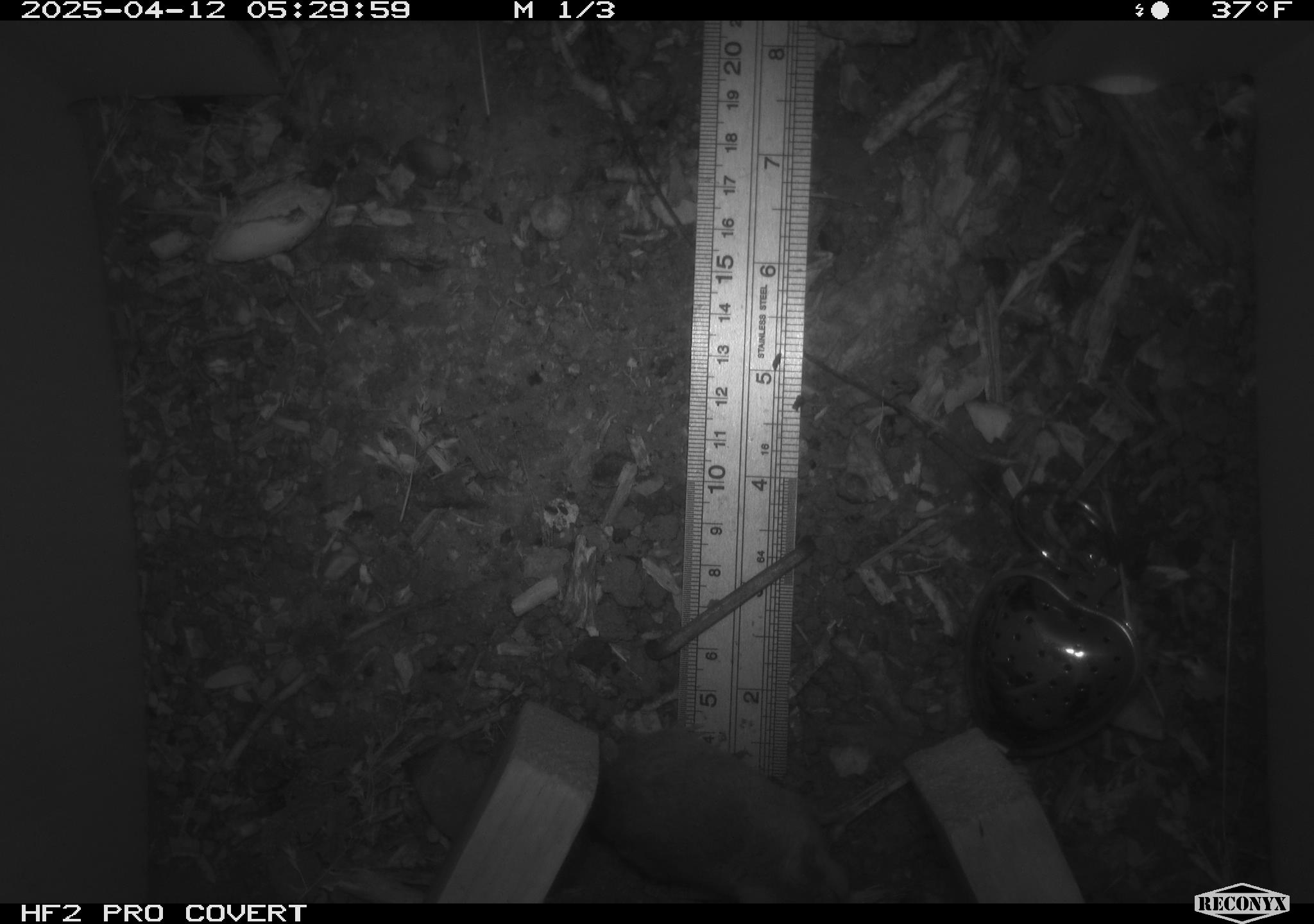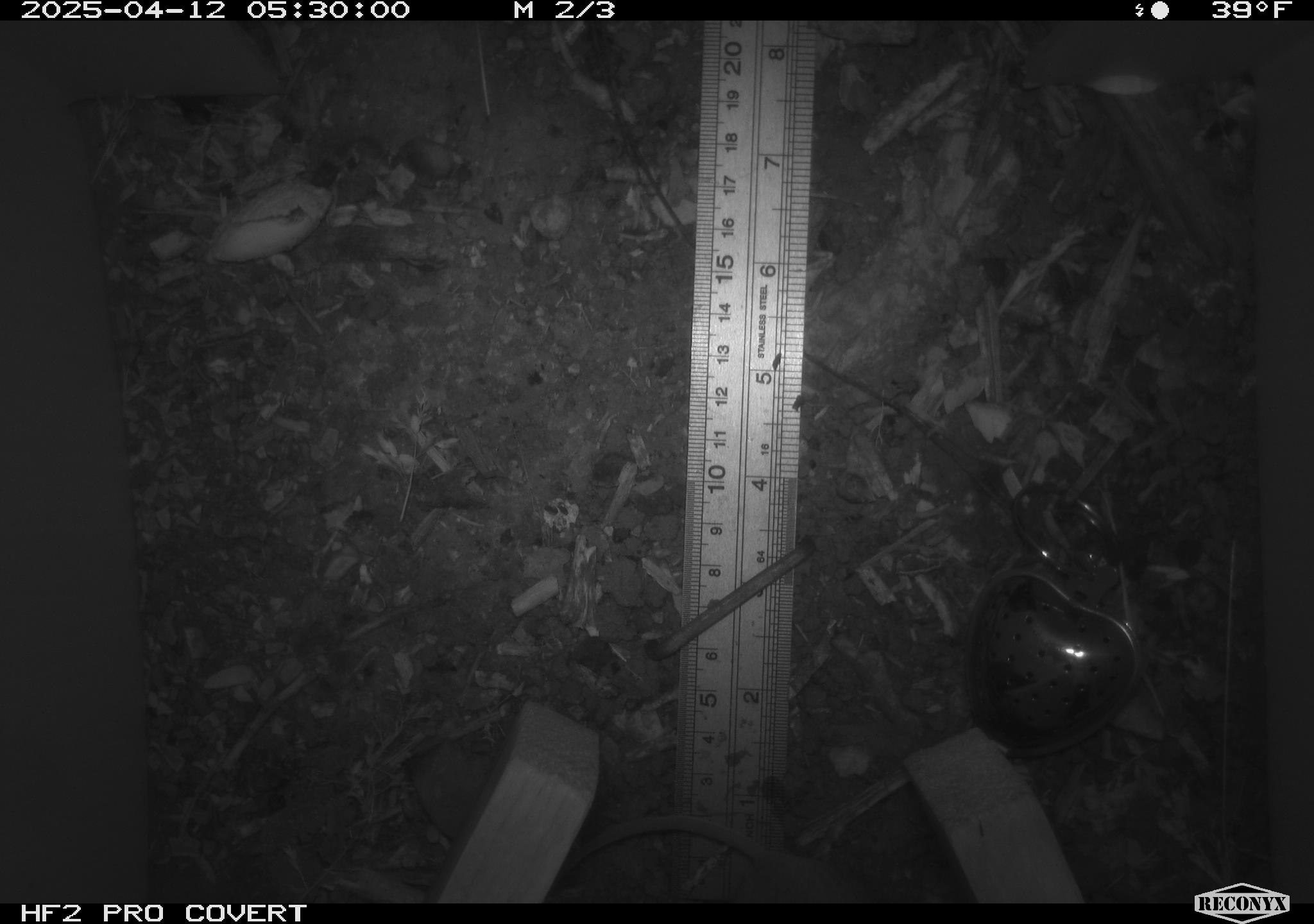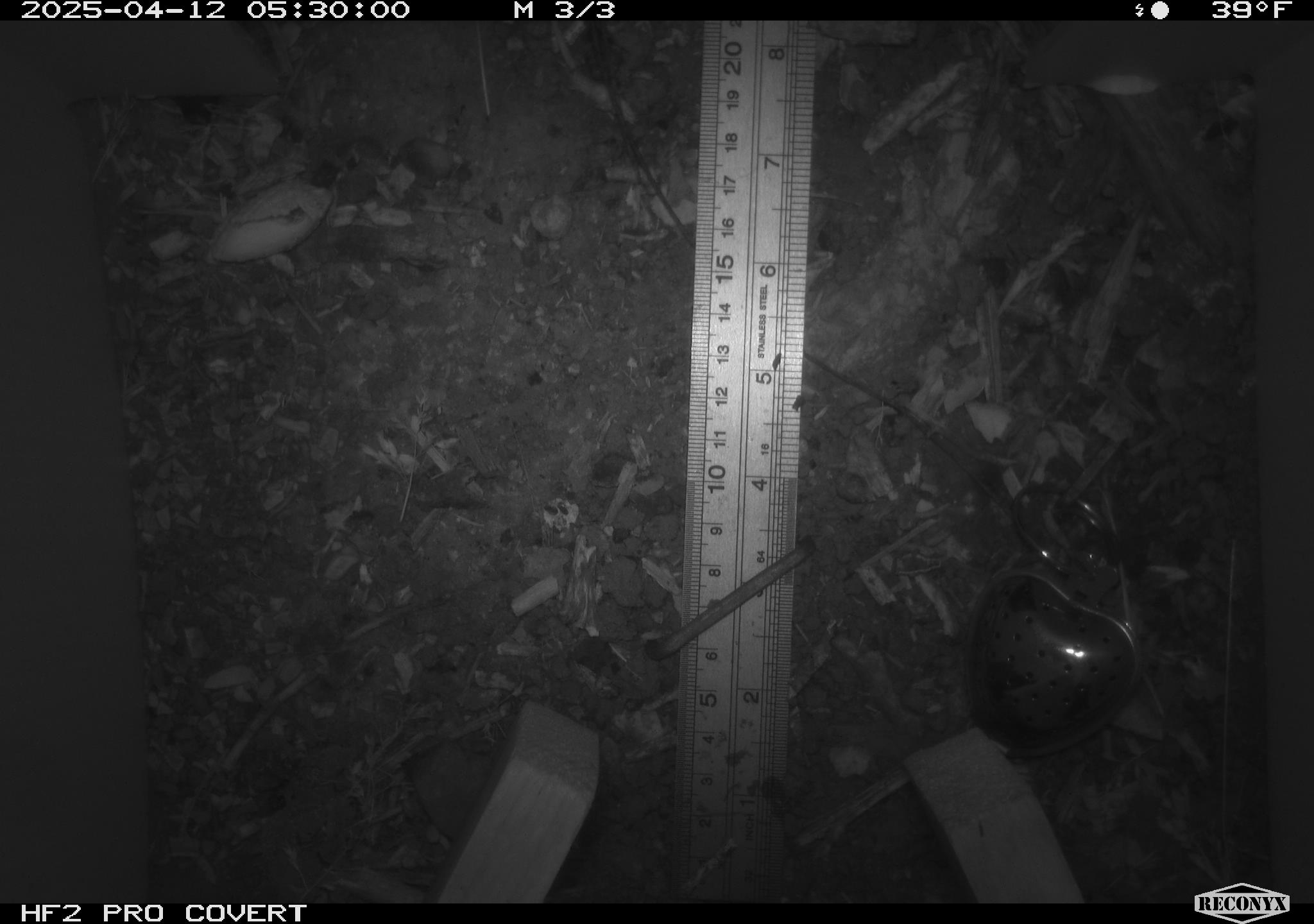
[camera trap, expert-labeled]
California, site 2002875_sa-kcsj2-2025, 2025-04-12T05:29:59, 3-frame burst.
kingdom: Animalia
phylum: Chordata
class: Mammalia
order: Rodentia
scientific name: Rodentia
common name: rodent